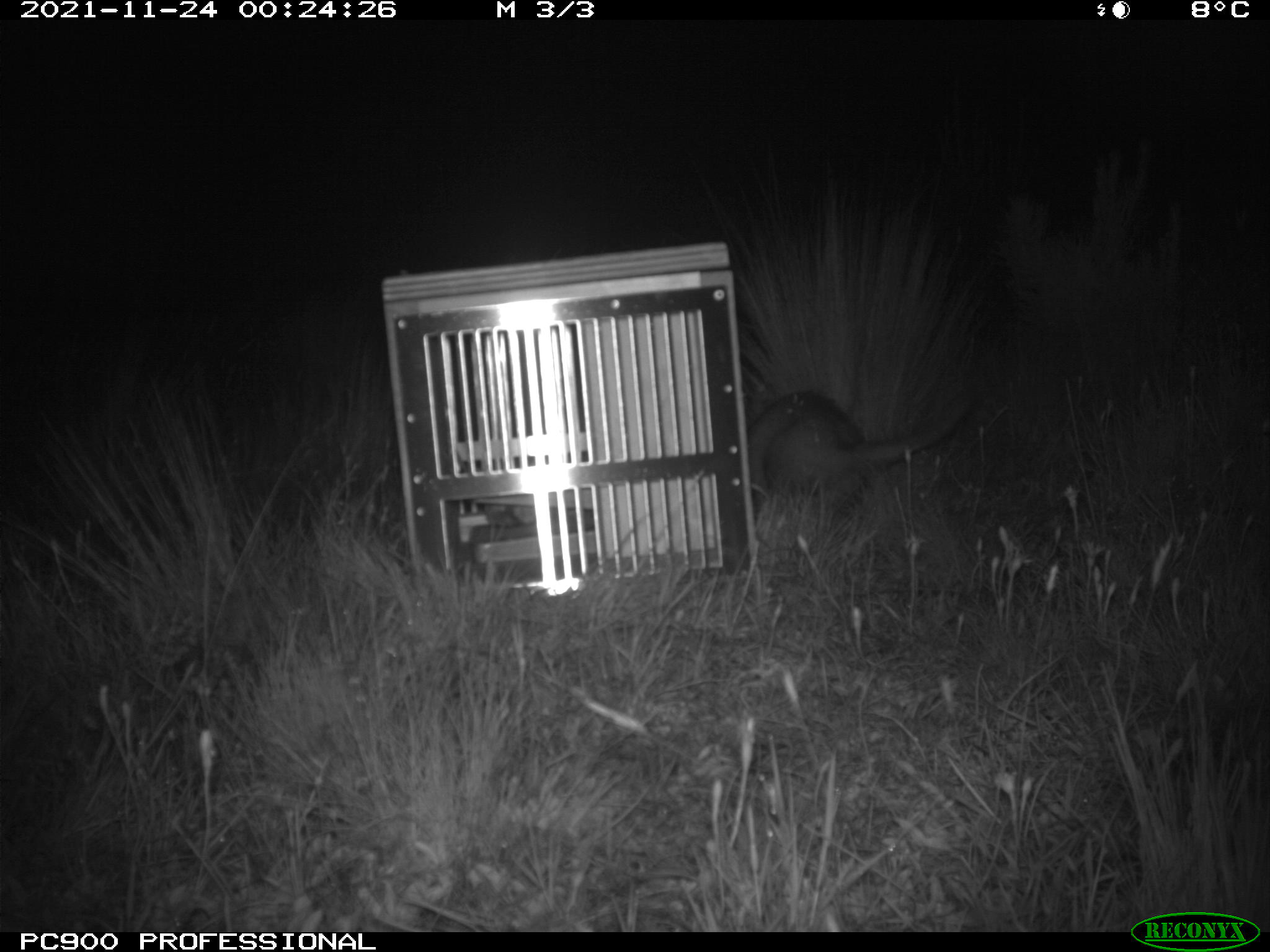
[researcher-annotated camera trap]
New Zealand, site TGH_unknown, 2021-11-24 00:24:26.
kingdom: Animalia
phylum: Chordata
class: Mammalia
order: Carnivora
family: Mustelidae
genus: Mustela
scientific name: Mustela furo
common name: ferret